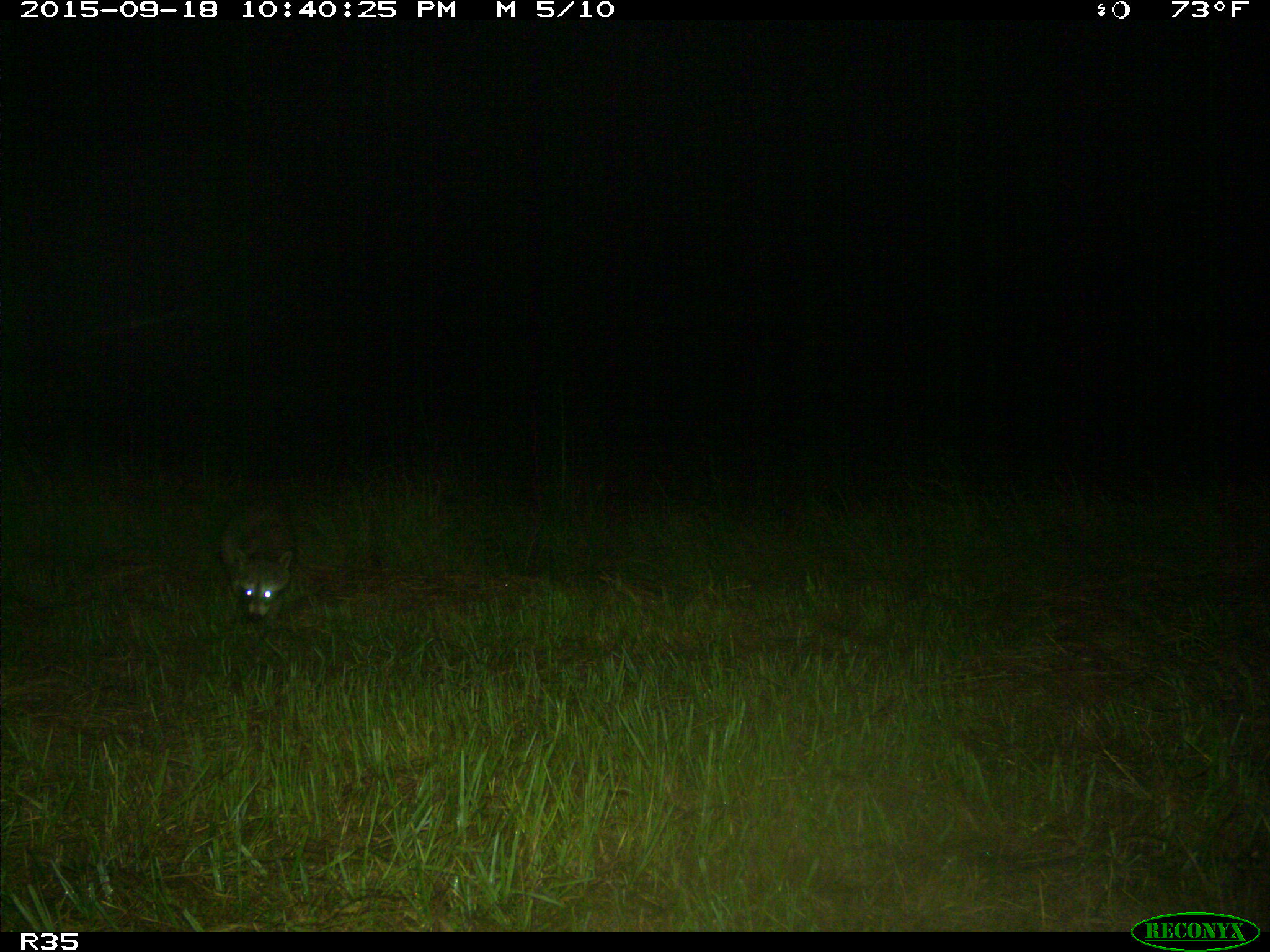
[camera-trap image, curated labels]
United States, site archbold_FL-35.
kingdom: Animalia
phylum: Chordata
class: Mammalia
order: Carnivora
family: Procyonidae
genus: Procyon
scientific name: Procyon lotor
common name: common raccoon